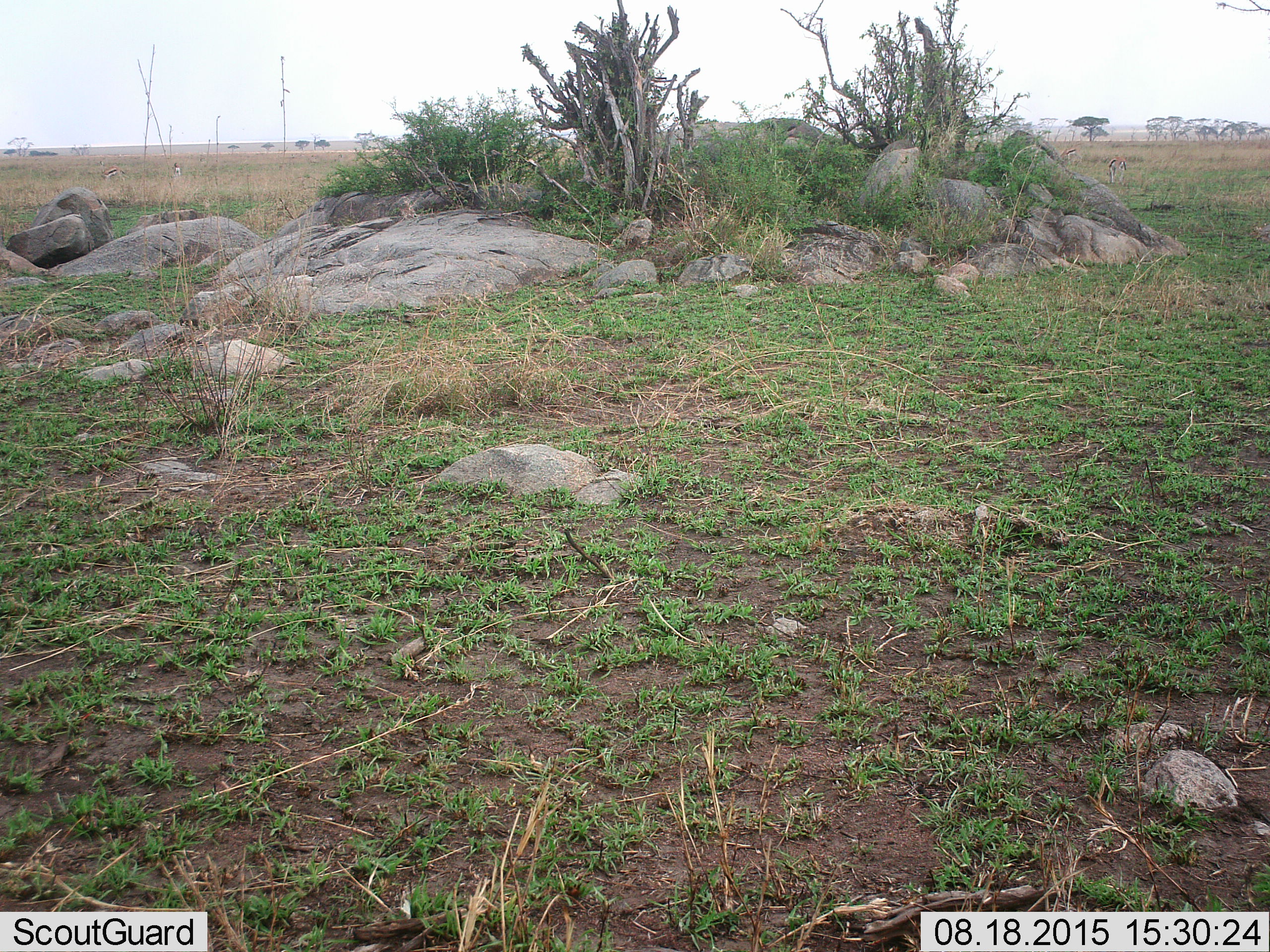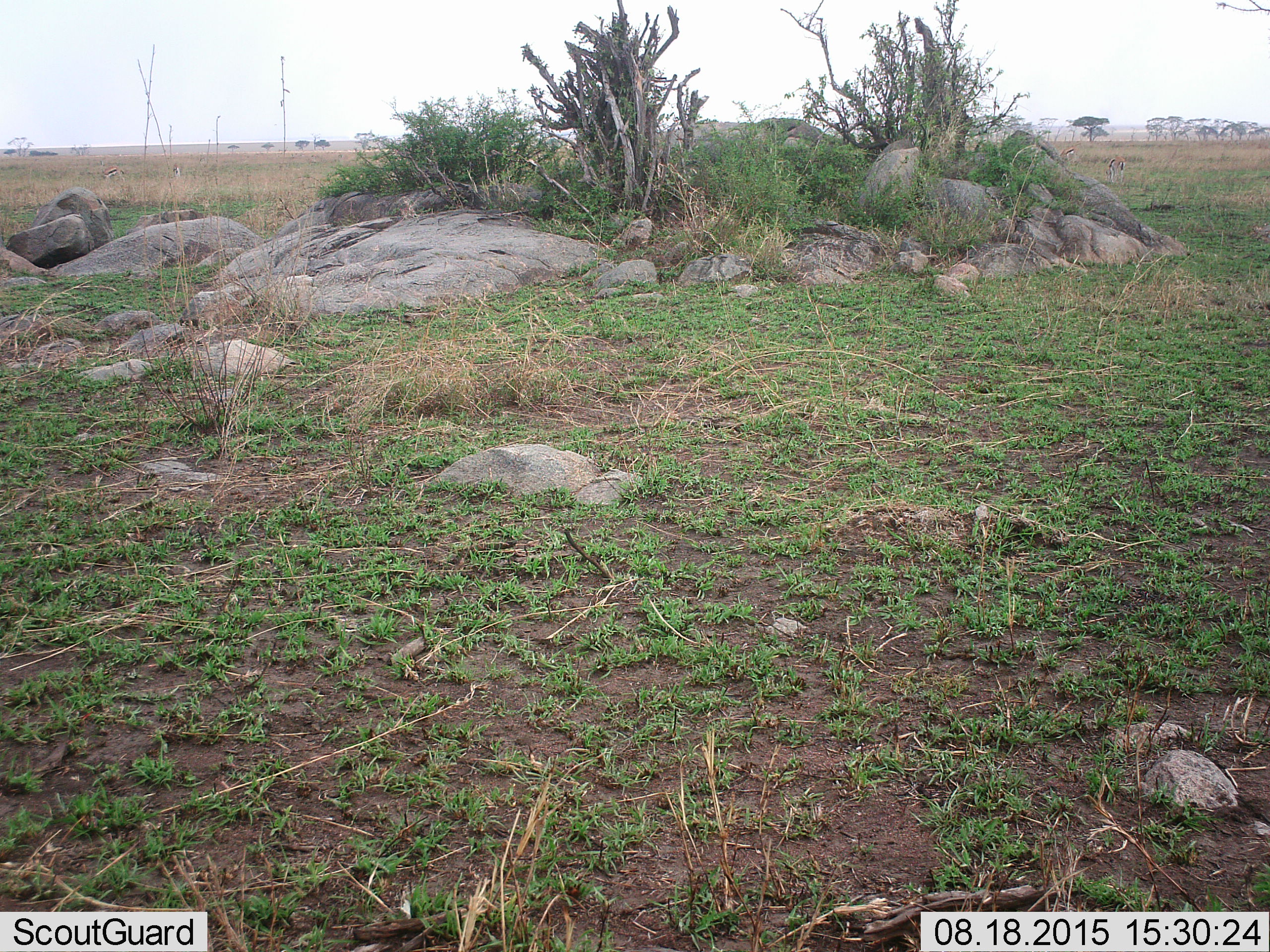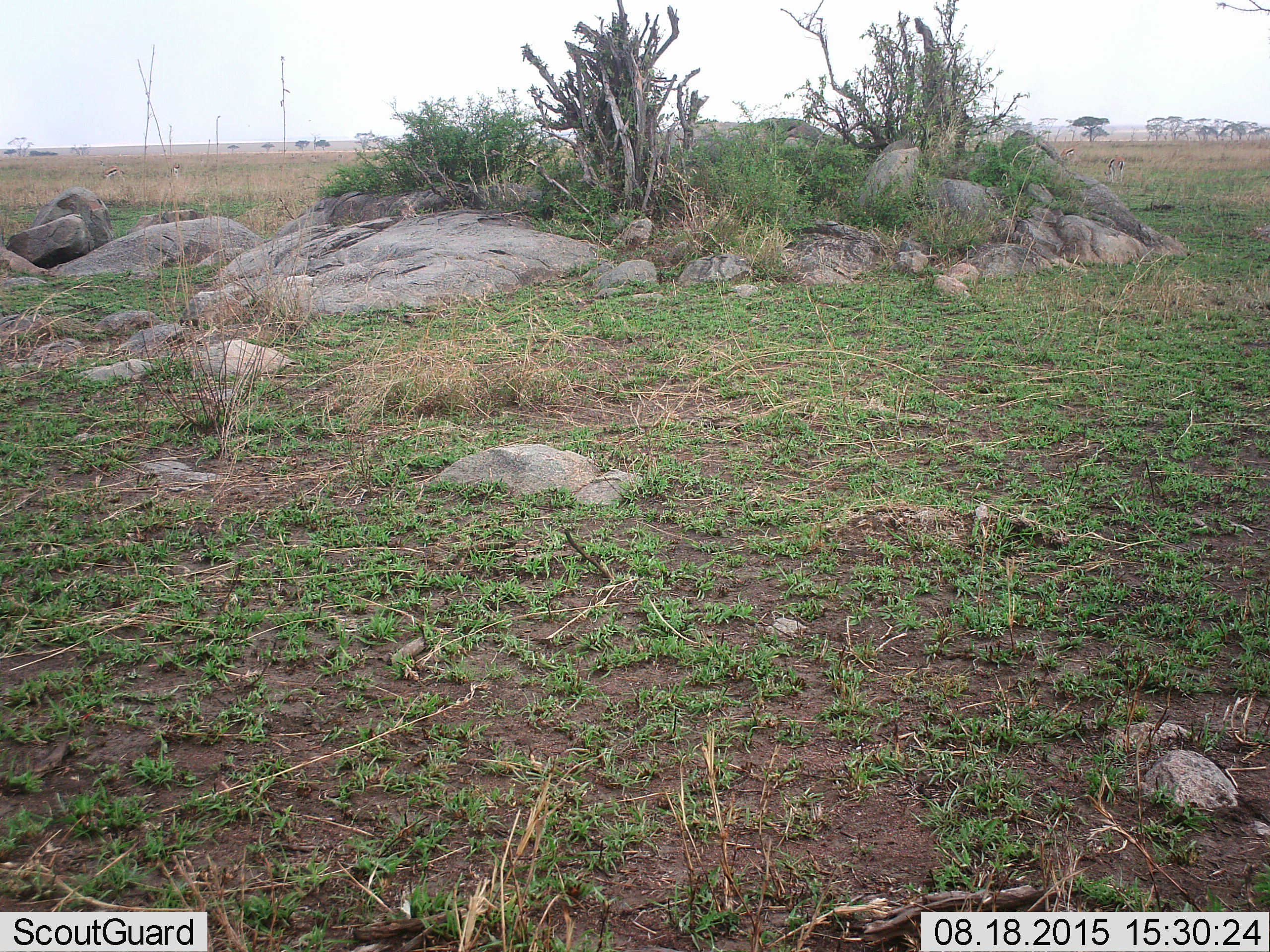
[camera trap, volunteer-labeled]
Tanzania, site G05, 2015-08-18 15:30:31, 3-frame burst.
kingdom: Animalia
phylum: Chordata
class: Mammalia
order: Artiodactyla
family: Bovidae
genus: Eudorcas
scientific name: Eudorcas thomsonii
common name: thomson's gazelle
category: gazellethomsons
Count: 4.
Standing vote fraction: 80%.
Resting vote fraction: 10%.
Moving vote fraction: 40%.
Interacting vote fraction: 0%.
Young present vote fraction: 0%.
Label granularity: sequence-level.